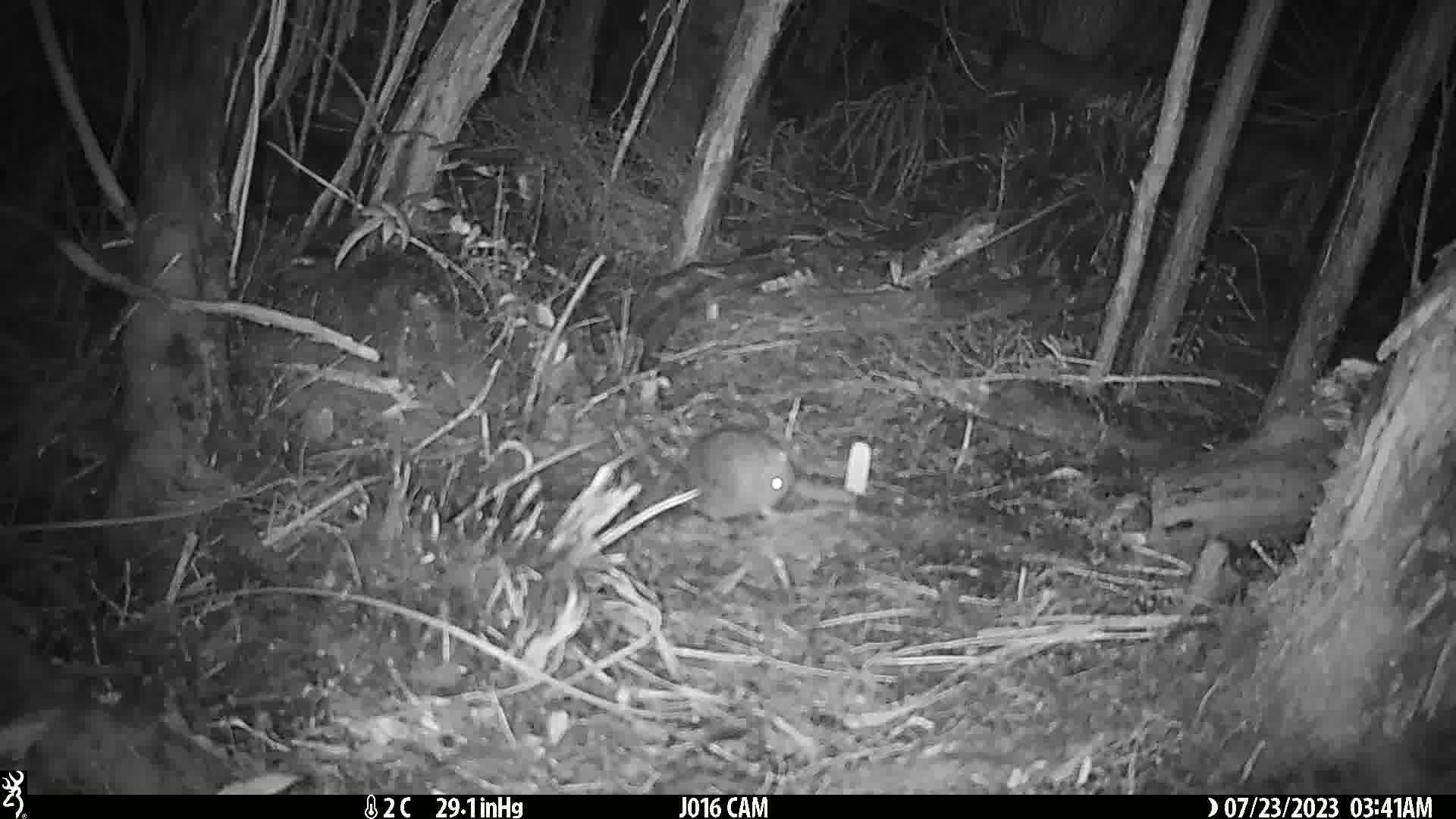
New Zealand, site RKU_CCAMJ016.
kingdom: Animalia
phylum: Chordata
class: Mammalia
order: Rodentia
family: Muridae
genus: Rattus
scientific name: Rattus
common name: rat